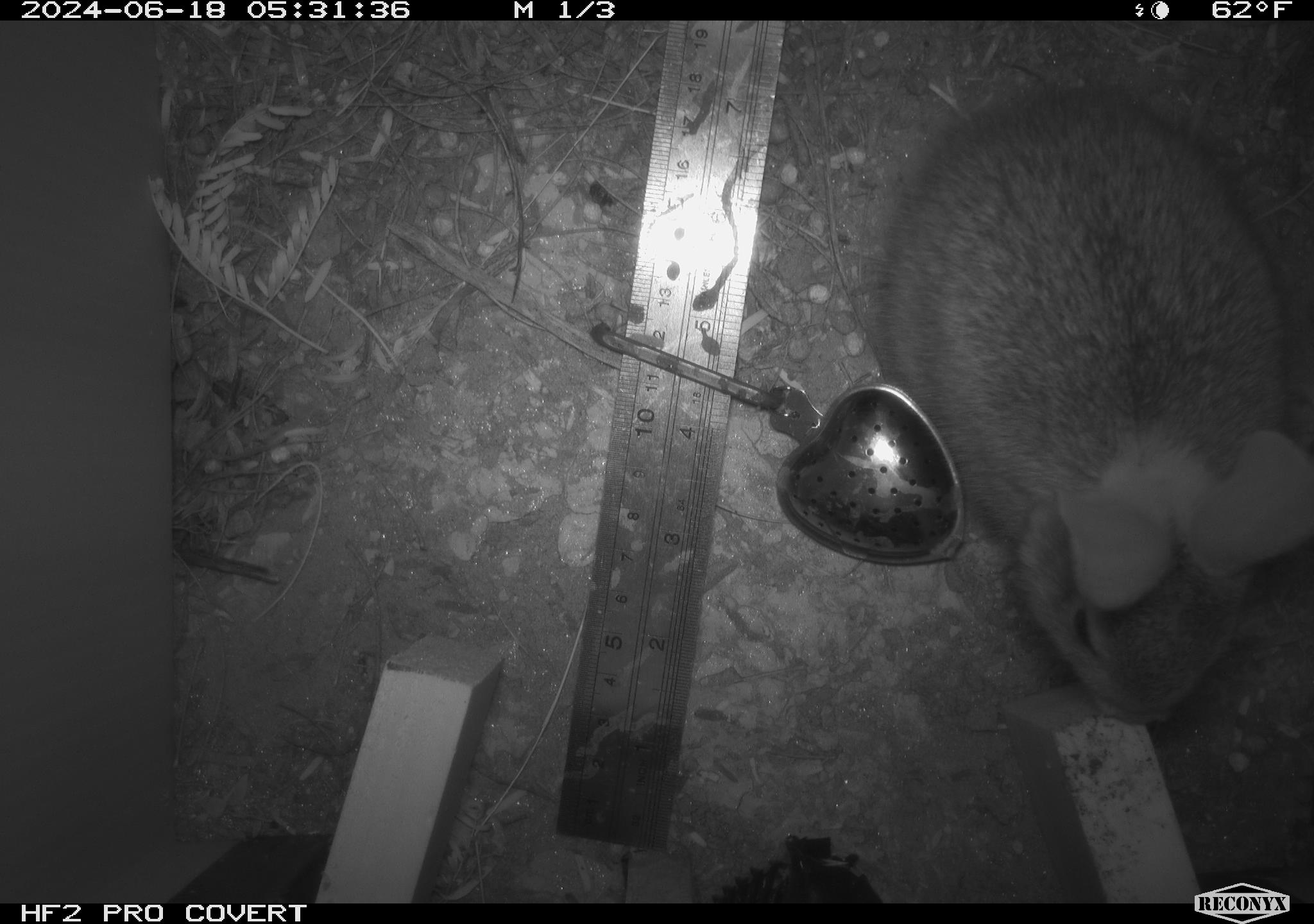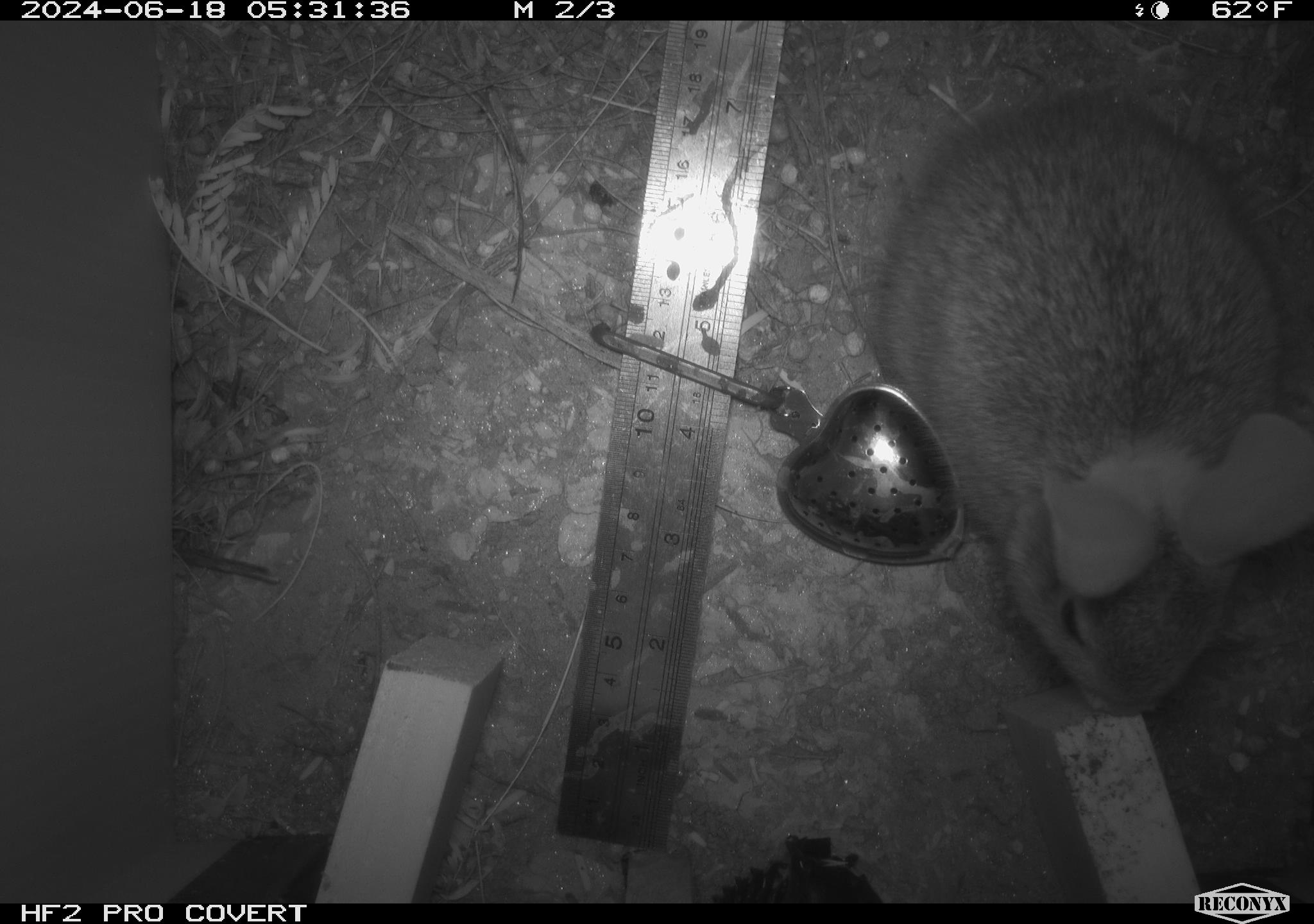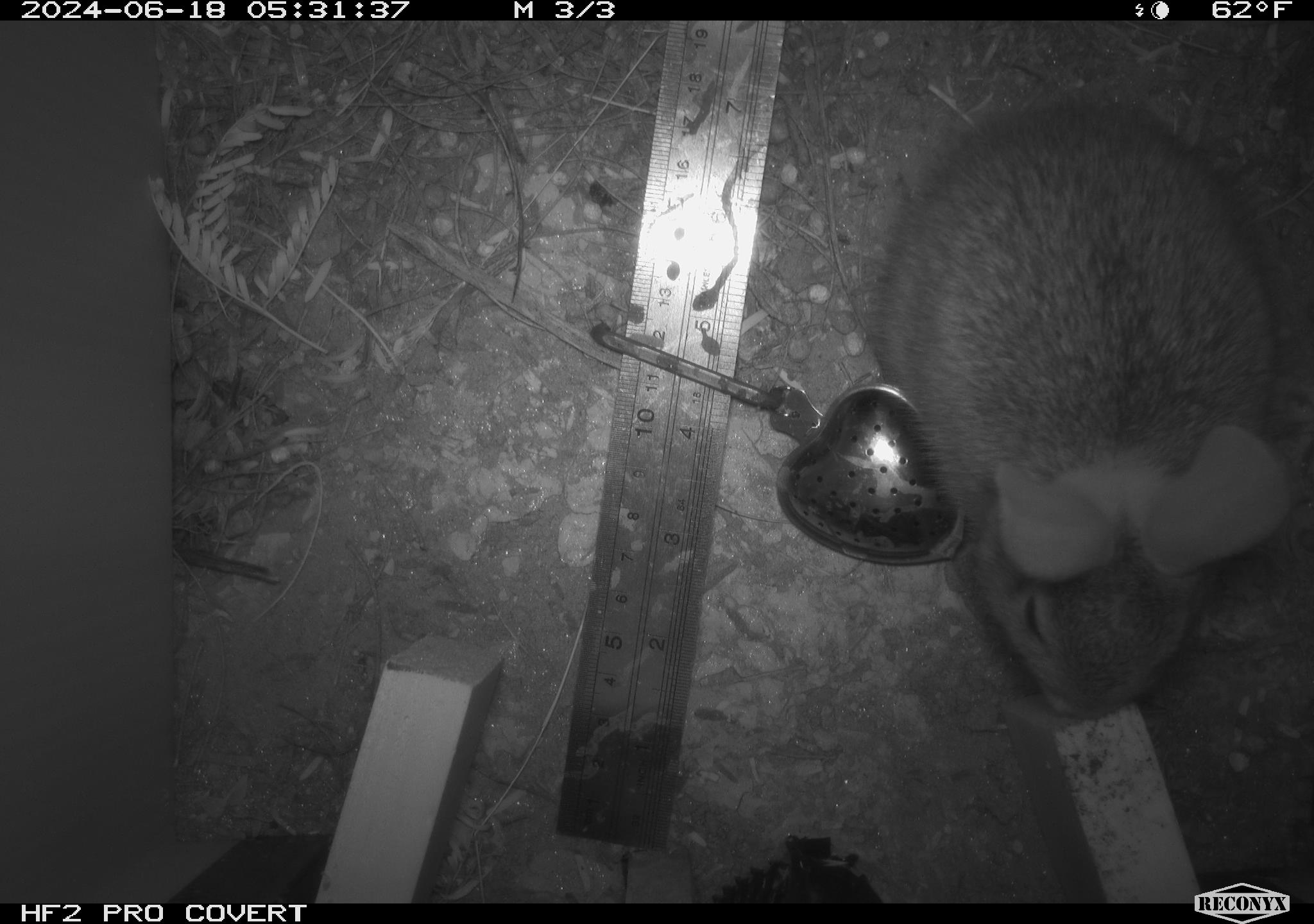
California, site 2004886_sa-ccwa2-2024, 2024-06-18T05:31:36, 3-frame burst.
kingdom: Animalia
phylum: Chordata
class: Mammalia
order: Lagomorpha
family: Leporidae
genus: Sylvilagus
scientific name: Sylvilagus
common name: cottontail rabbits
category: sylvilagus species